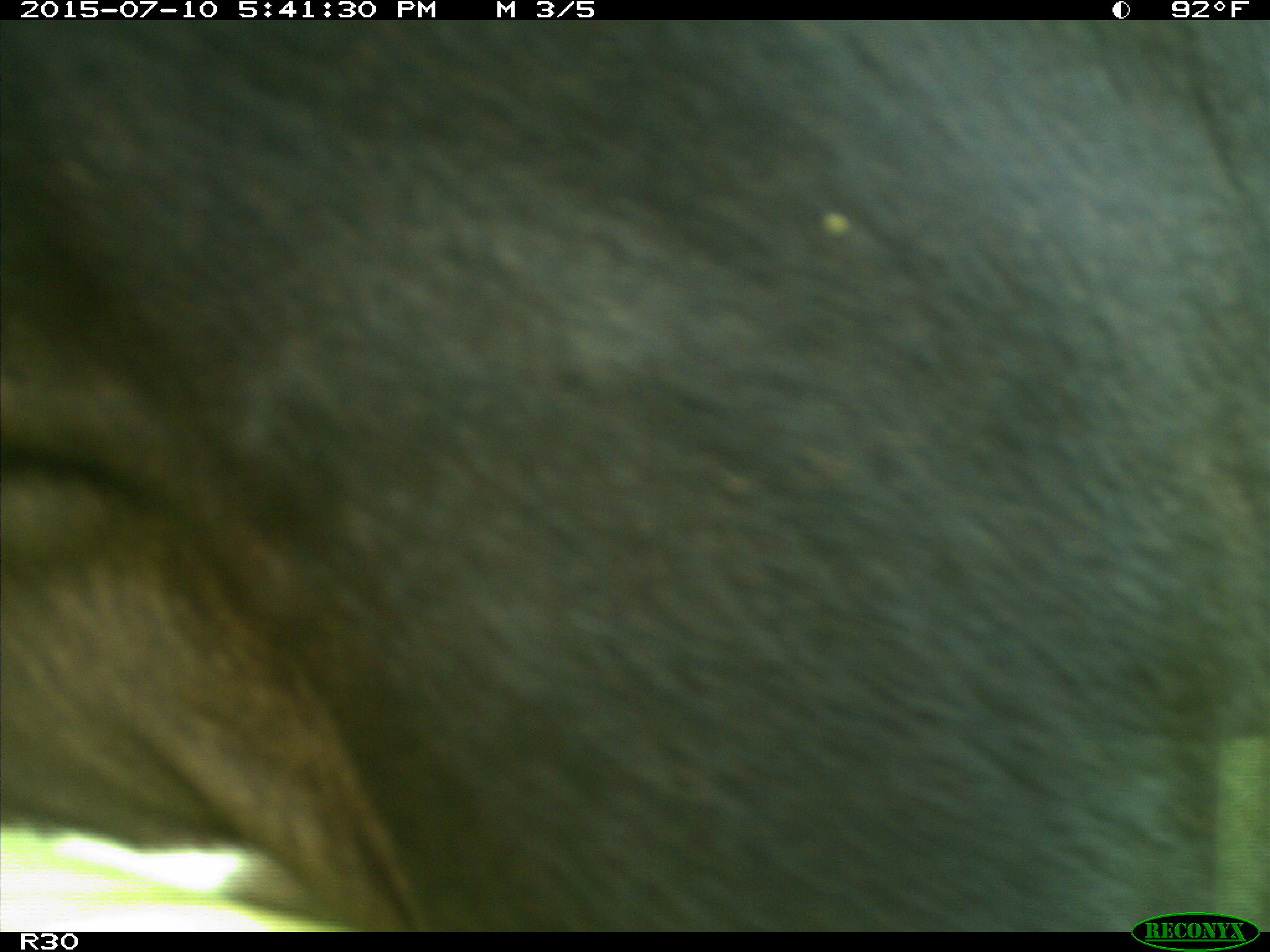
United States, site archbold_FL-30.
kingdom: Animalia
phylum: Chordata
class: Mammalia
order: Artiodactyla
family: Bovidae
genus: Bos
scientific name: Bos taurus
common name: domestic cow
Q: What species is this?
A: Bos taurus (domestic cow).